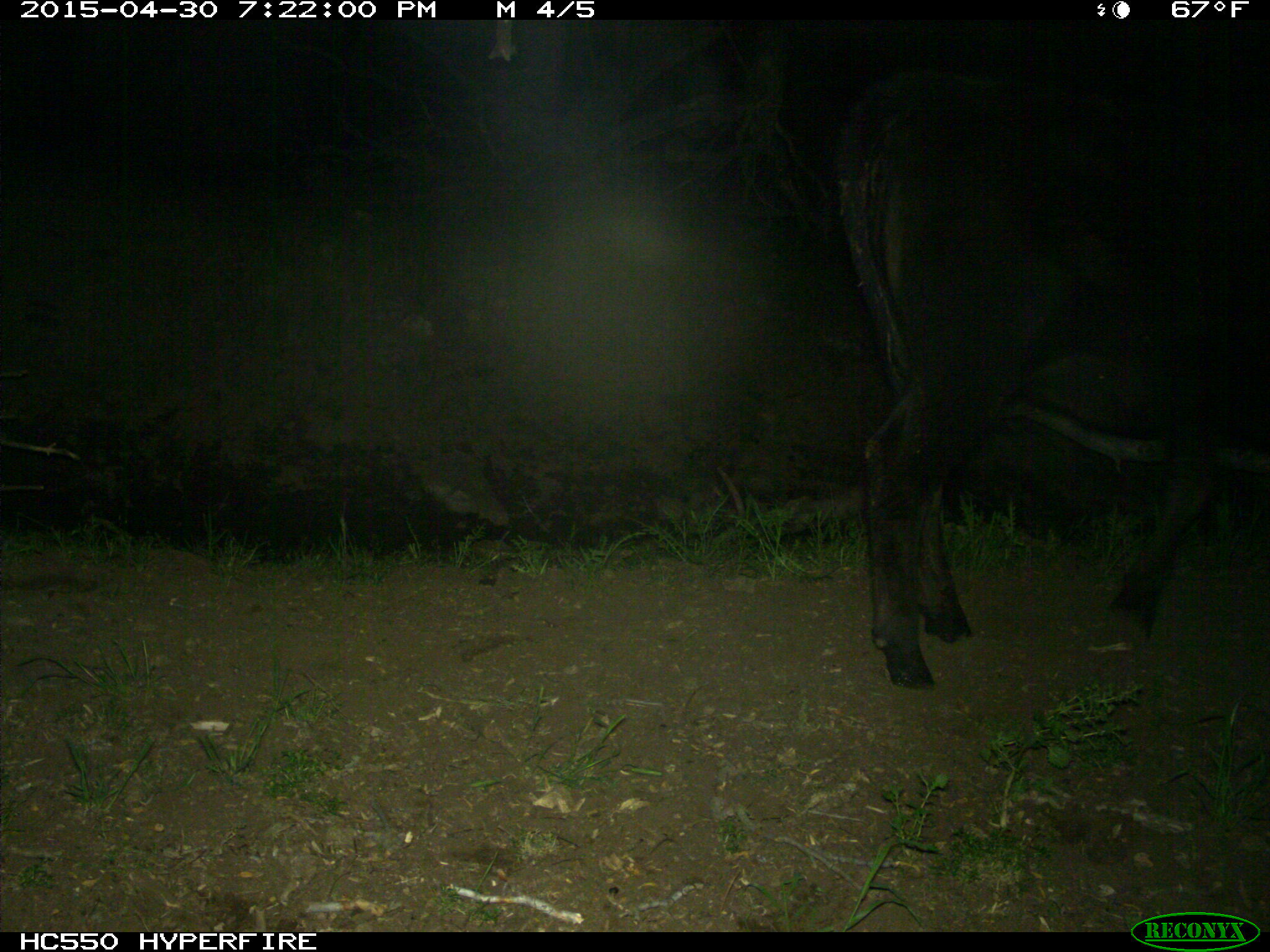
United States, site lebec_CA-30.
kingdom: Animalia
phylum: Chordata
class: Mammalia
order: Artiodactyla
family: Bovidae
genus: Bos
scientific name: Bos taurus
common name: domestic cow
Bos taurus (domestic cow).